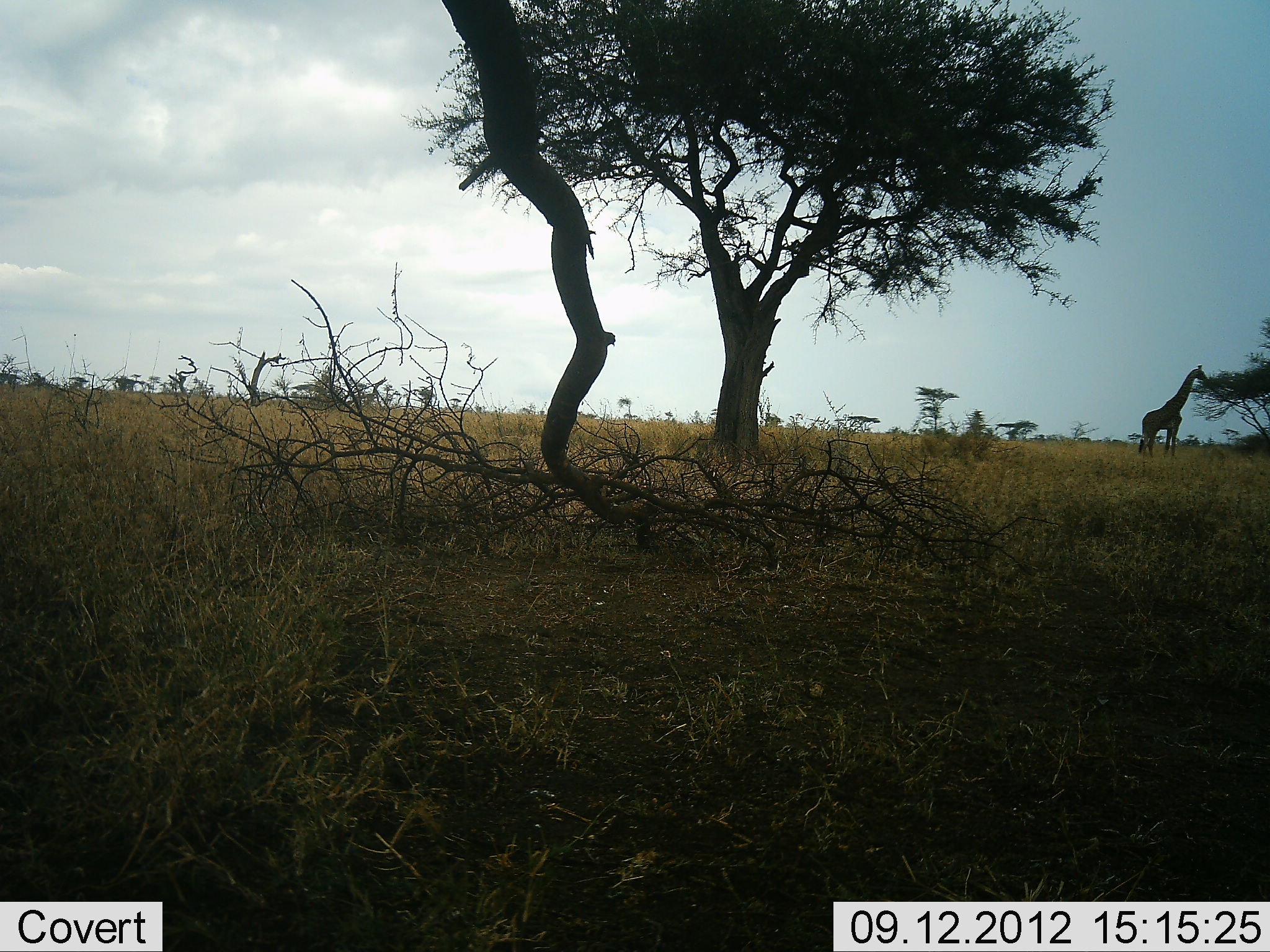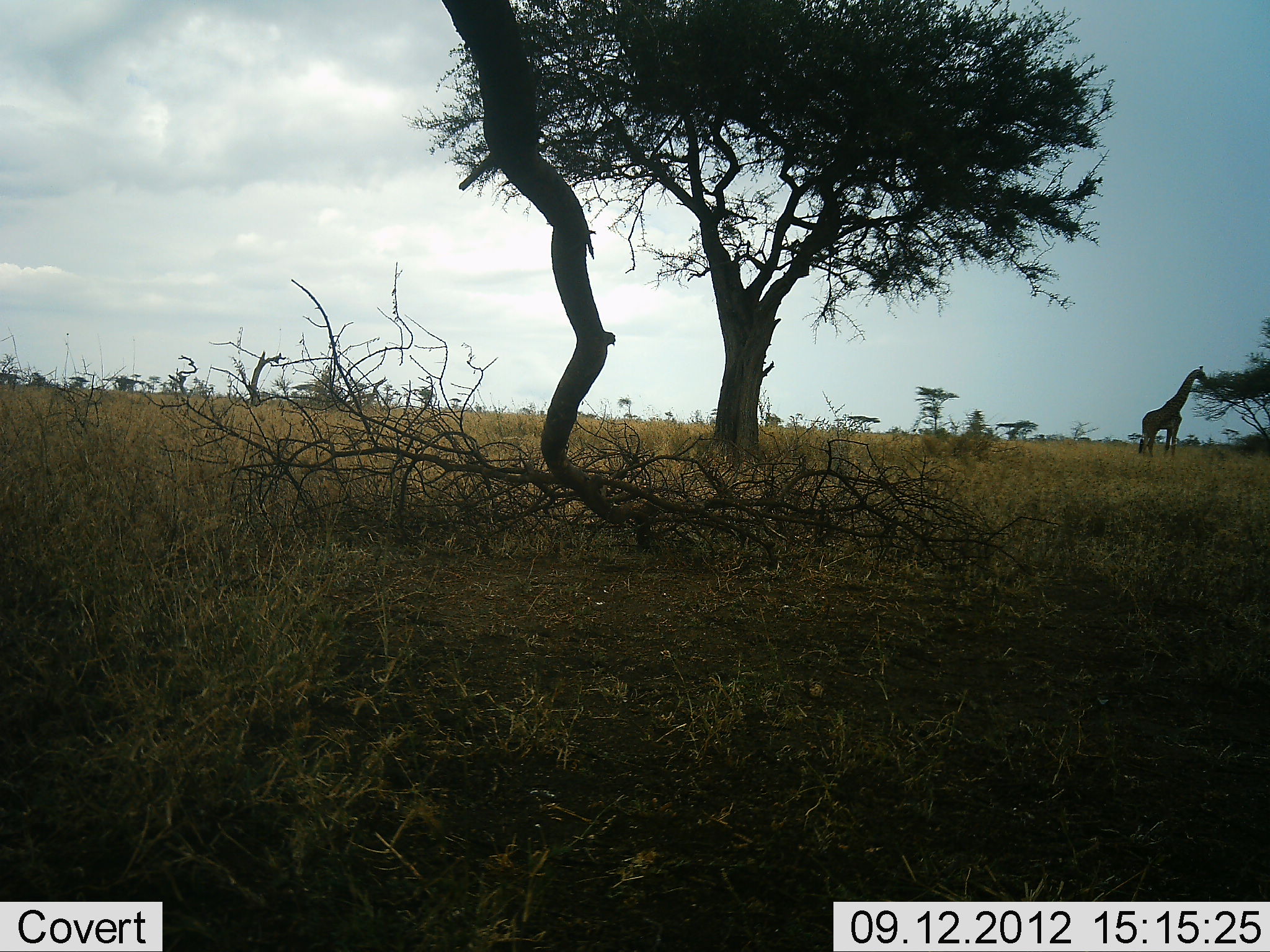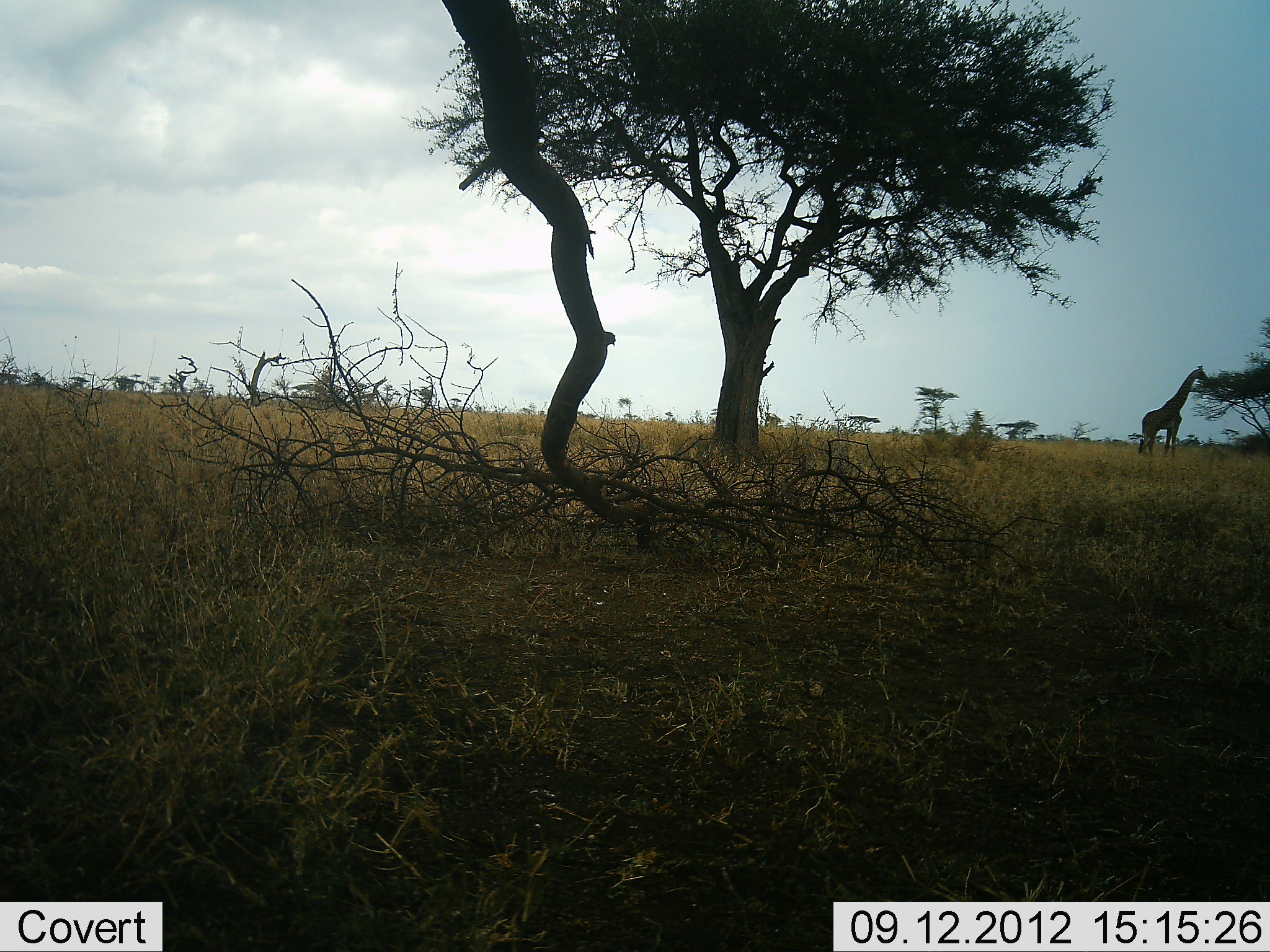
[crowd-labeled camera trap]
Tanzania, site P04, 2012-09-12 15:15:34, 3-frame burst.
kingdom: Animalia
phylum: Chordata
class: Mammalia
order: Artiodactyla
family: Giraffidae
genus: Giraffa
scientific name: Giraffa camelopardalis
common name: giraffe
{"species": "giraffe (Giraffa camelopardalis)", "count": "1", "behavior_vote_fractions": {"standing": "60%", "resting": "0%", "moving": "0%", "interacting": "0%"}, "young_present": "0%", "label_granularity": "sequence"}